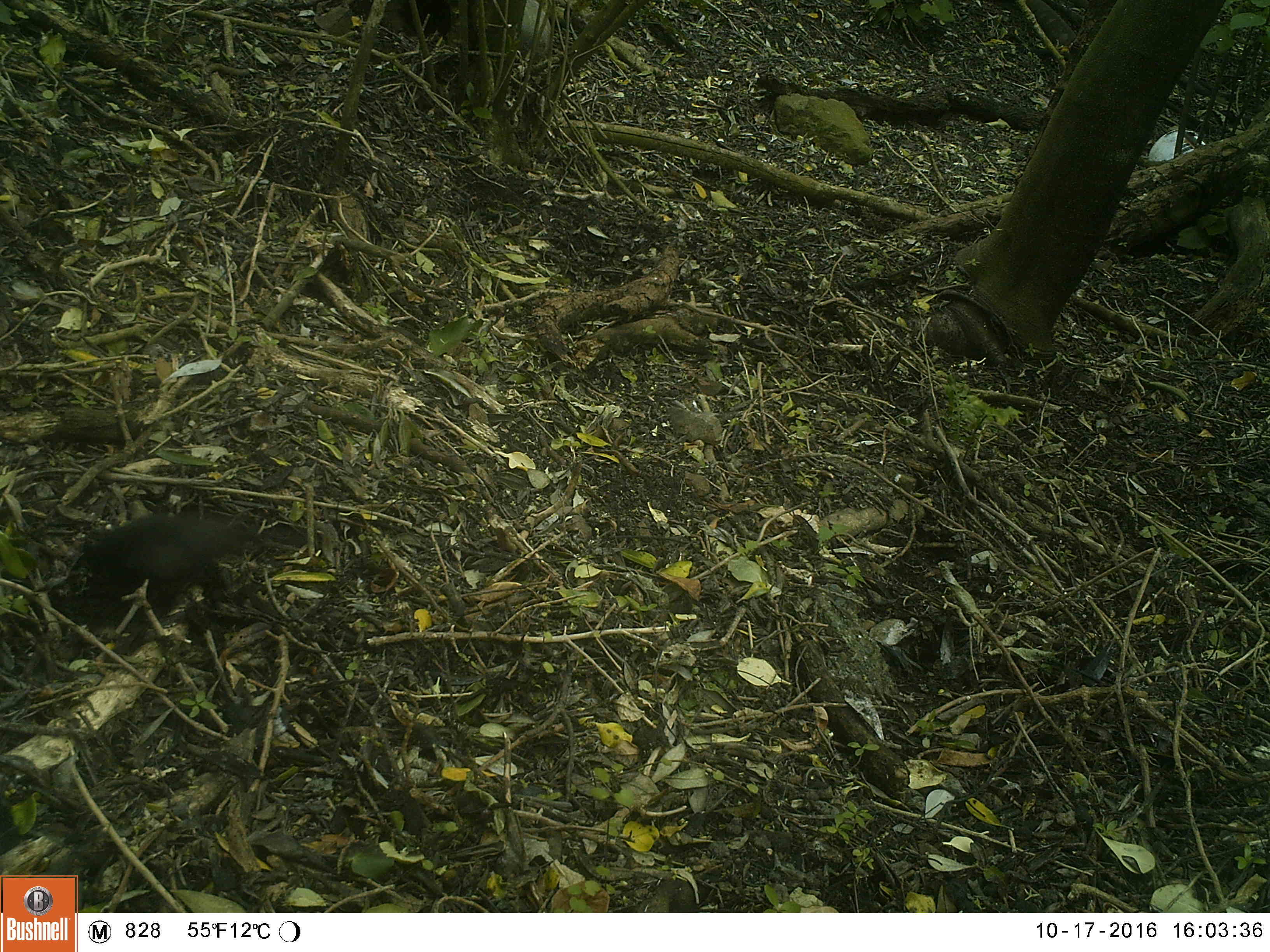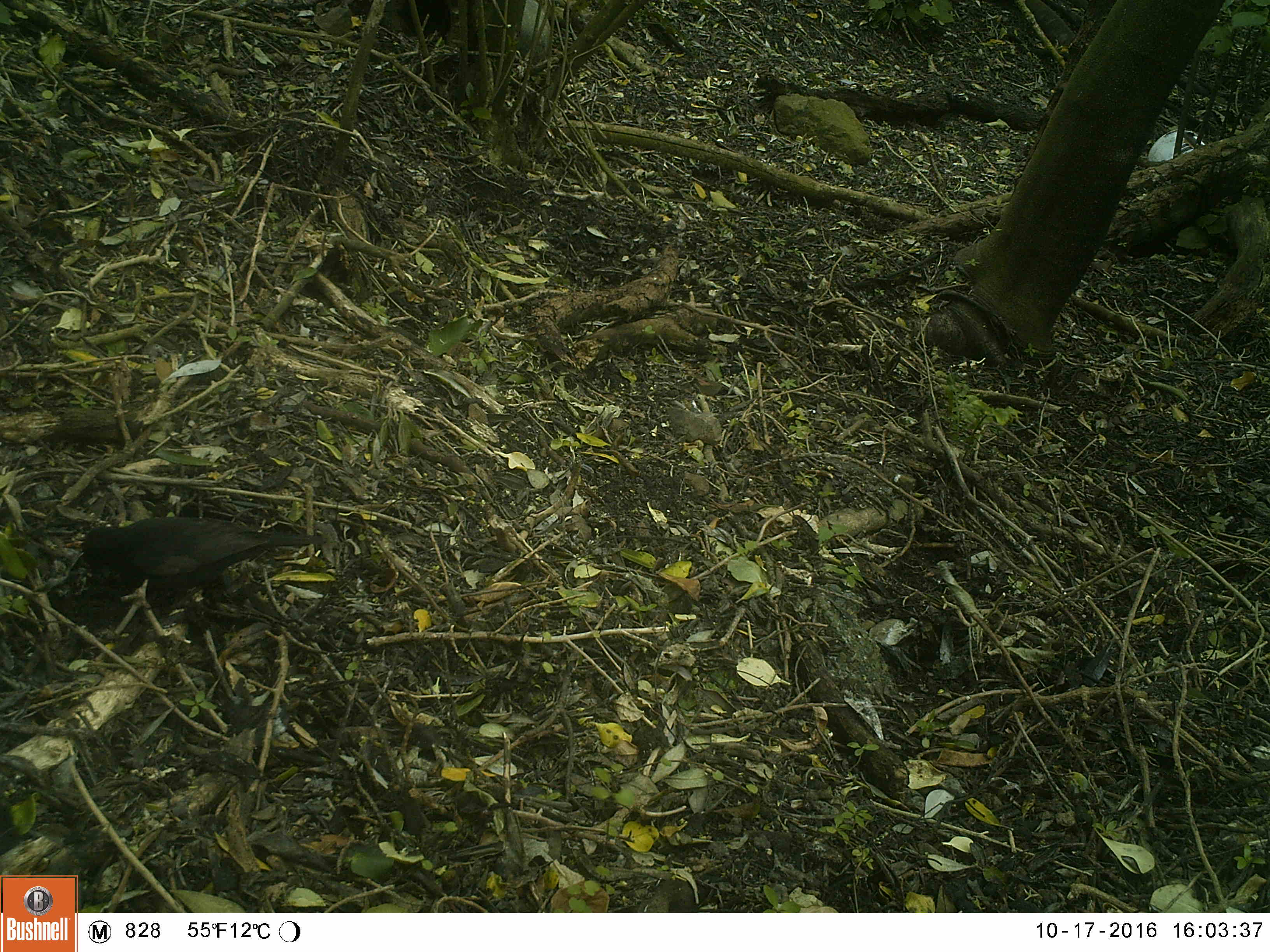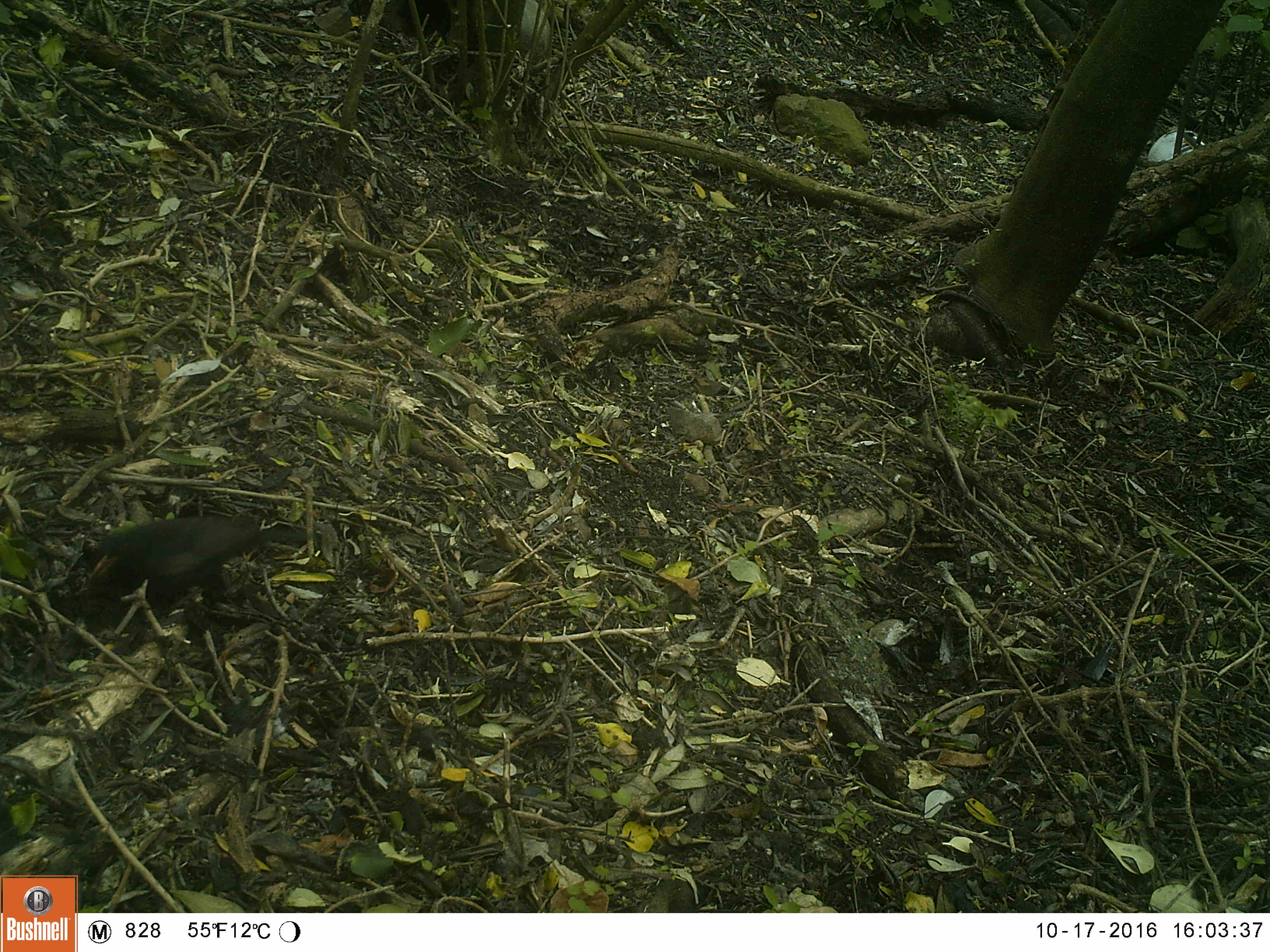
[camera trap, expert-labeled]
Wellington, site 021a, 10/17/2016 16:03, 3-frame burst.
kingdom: Animalia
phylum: Chordata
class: Aves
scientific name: Aves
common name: bird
Bird (Aves).